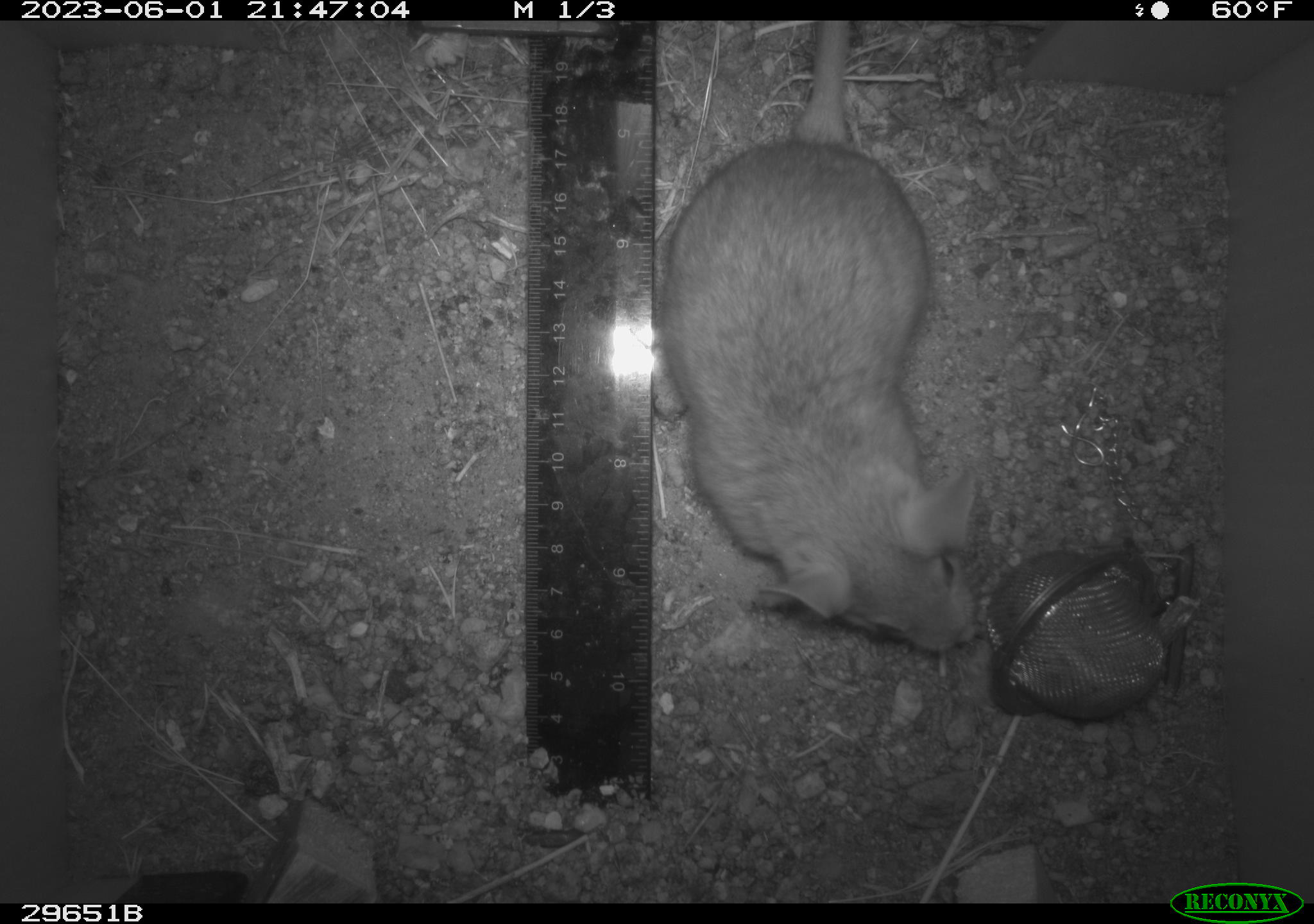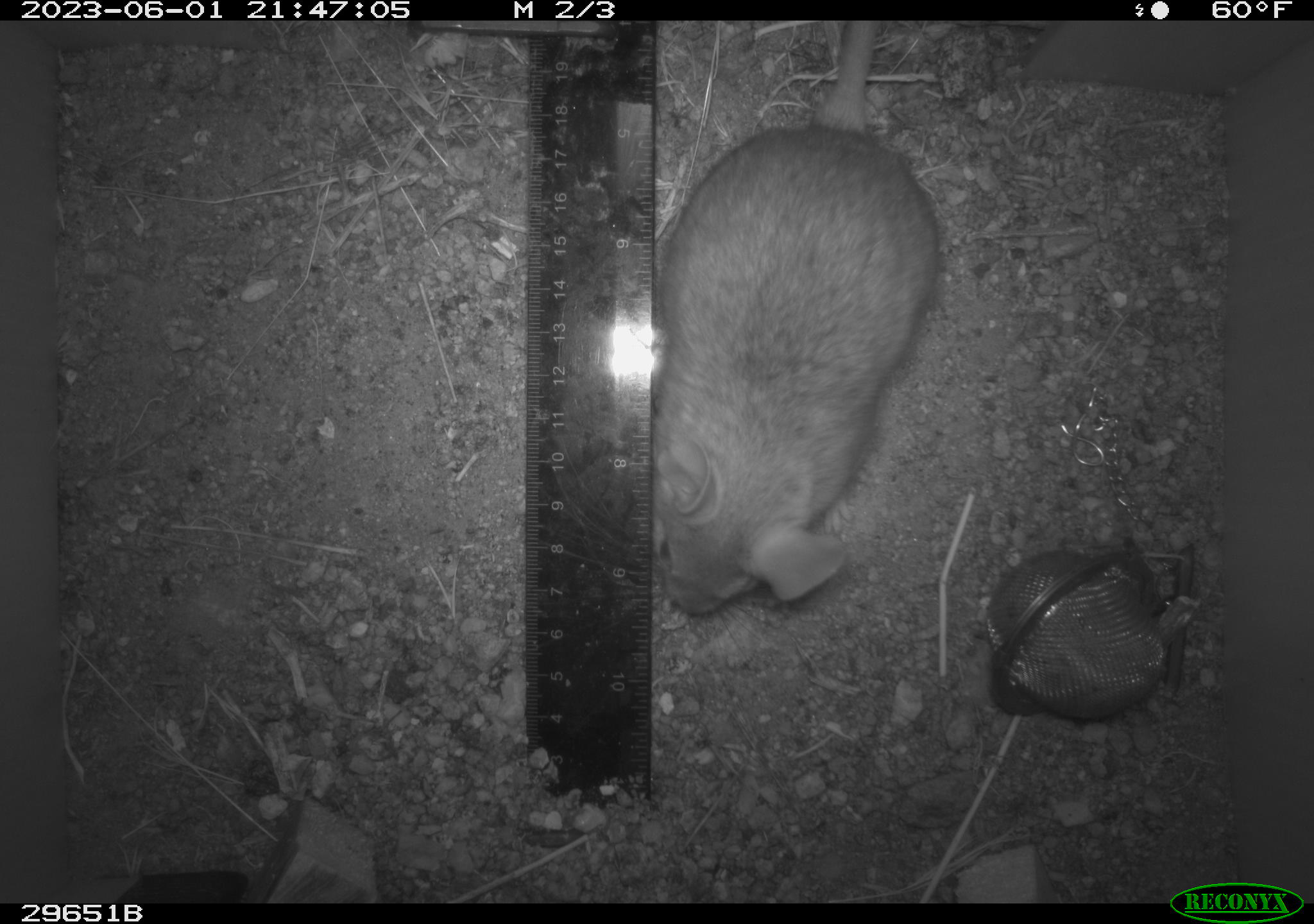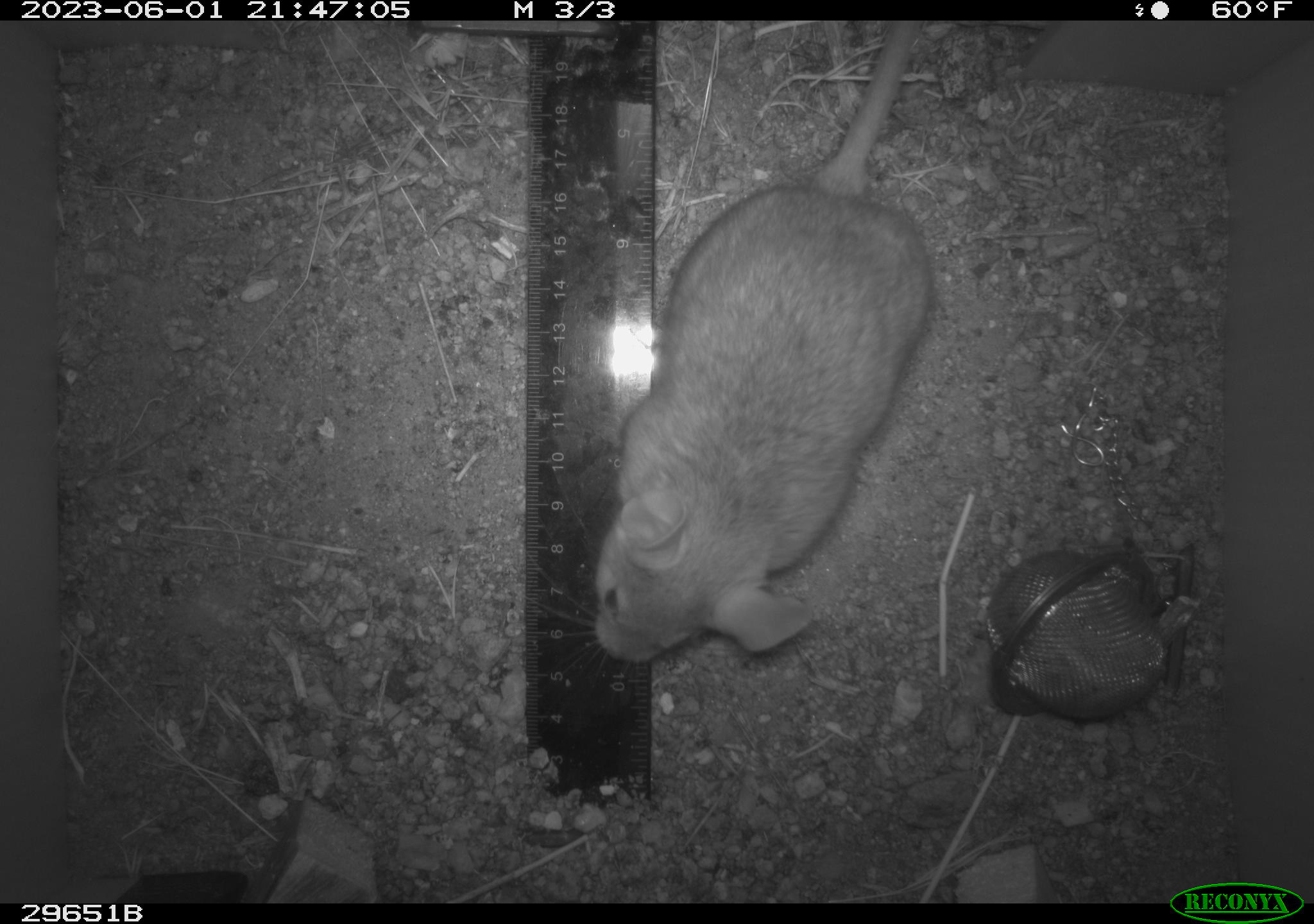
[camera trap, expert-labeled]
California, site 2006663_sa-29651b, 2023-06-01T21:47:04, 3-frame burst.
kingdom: Animalia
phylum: Chordata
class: Mammalia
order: Rodentia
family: Cricetidae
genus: Neotoma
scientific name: Neotoma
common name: pack rat or woodrat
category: neotoma species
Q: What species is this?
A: Neotoma species (pack rat or woodrat) (Neotoma).